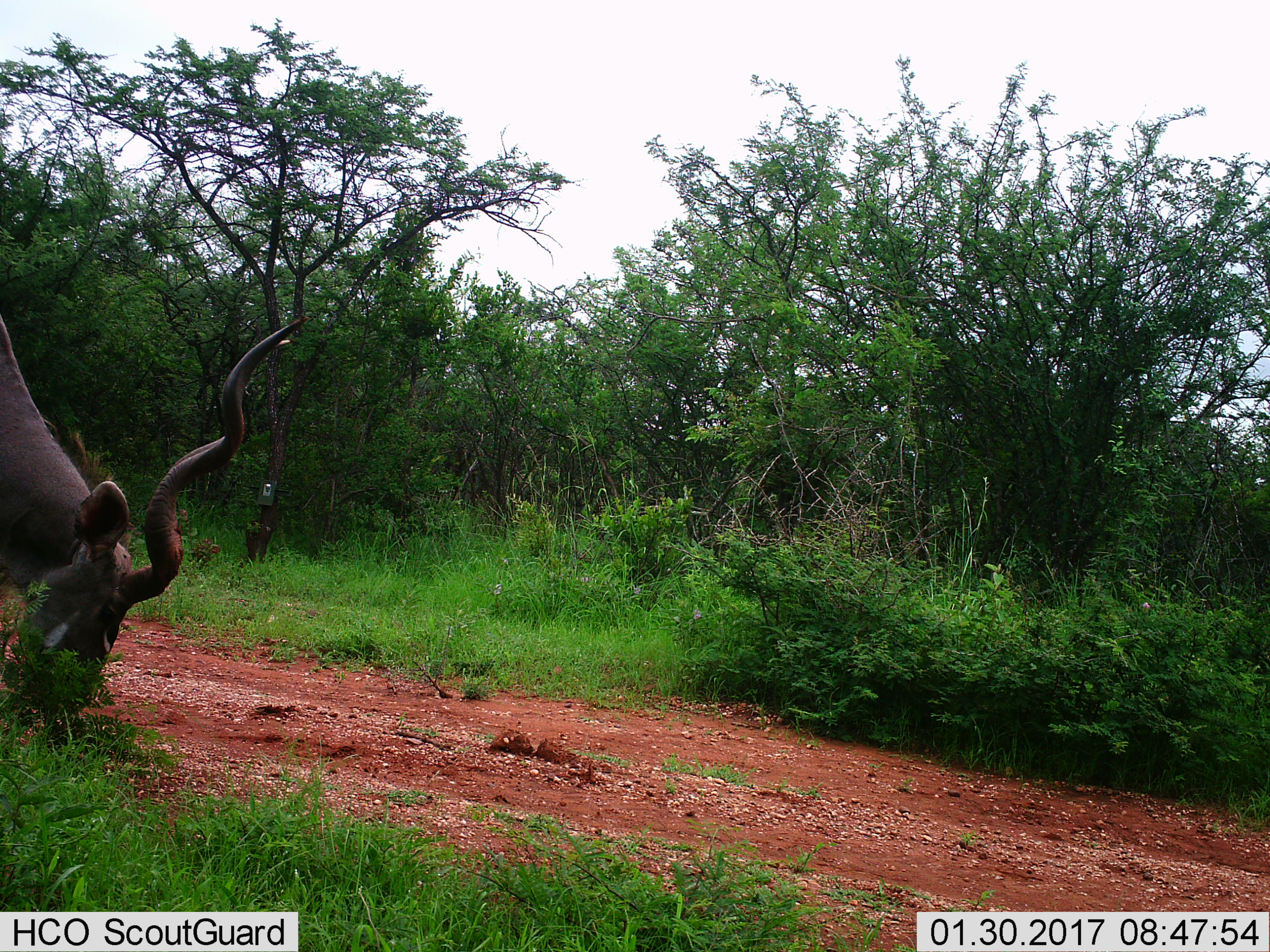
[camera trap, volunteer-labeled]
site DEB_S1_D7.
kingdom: Animalia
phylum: Chordata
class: Mammalia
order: Artiodactyla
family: Bovidae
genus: Tragelaphus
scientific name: Tragelaphus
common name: kudu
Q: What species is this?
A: Kudu (Tragelaphus).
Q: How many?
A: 1.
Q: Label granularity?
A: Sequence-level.